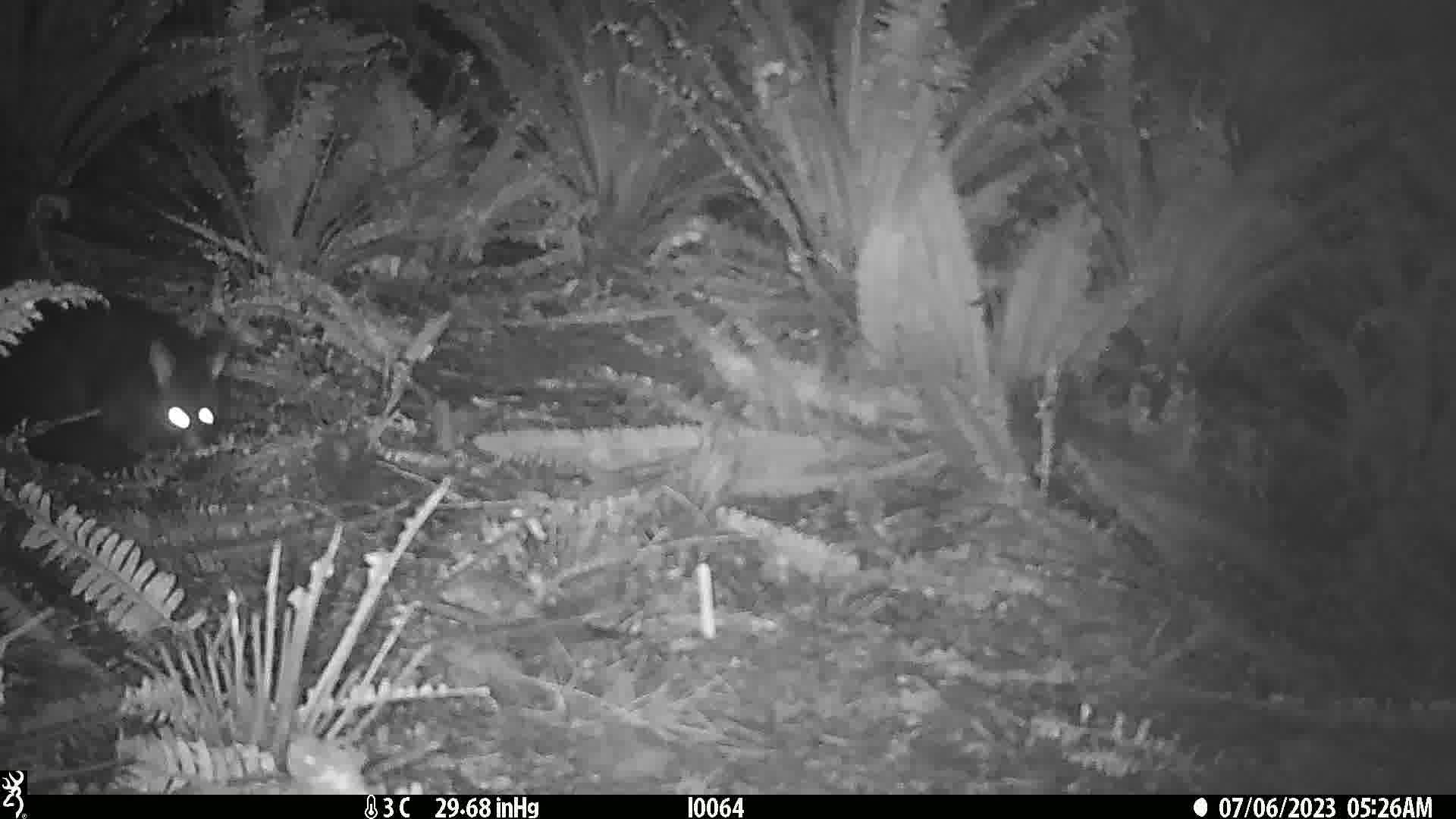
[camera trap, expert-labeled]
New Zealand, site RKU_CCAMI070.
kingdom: Animalia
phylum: Chordata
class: Mammalia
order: Diprotodontia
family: Phalangeridae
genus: Trichosurus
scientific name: Trichosurus vulpecula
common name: common brushtail possum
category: possum